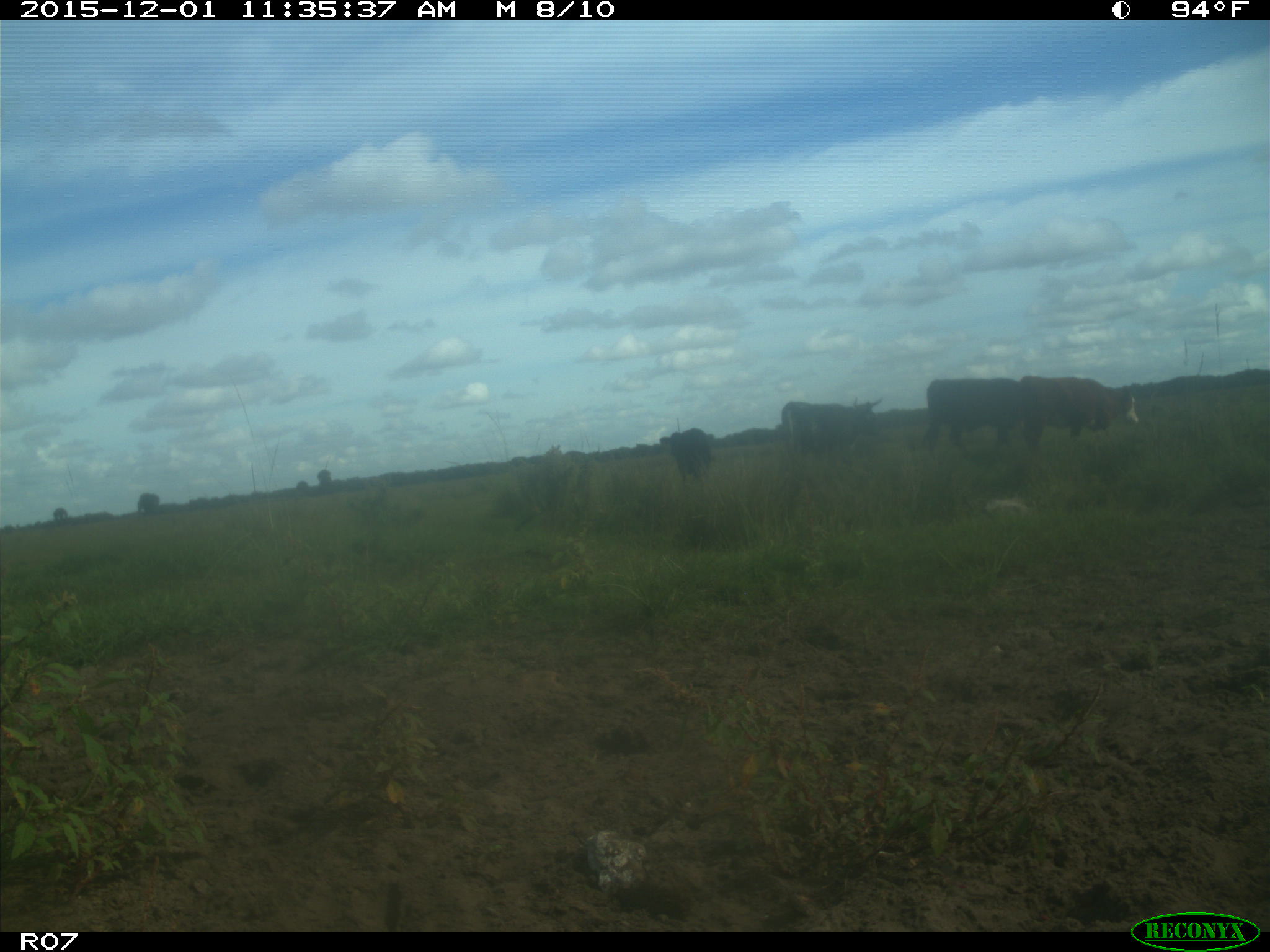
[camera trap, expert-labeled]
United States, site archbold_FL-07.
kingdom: Animalia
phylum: Chordata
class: Mammalia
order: Artiodactyla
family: Bovidae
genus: Bos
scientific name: Bos taurus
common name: domestic cow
Bos taurus (domestic cow).